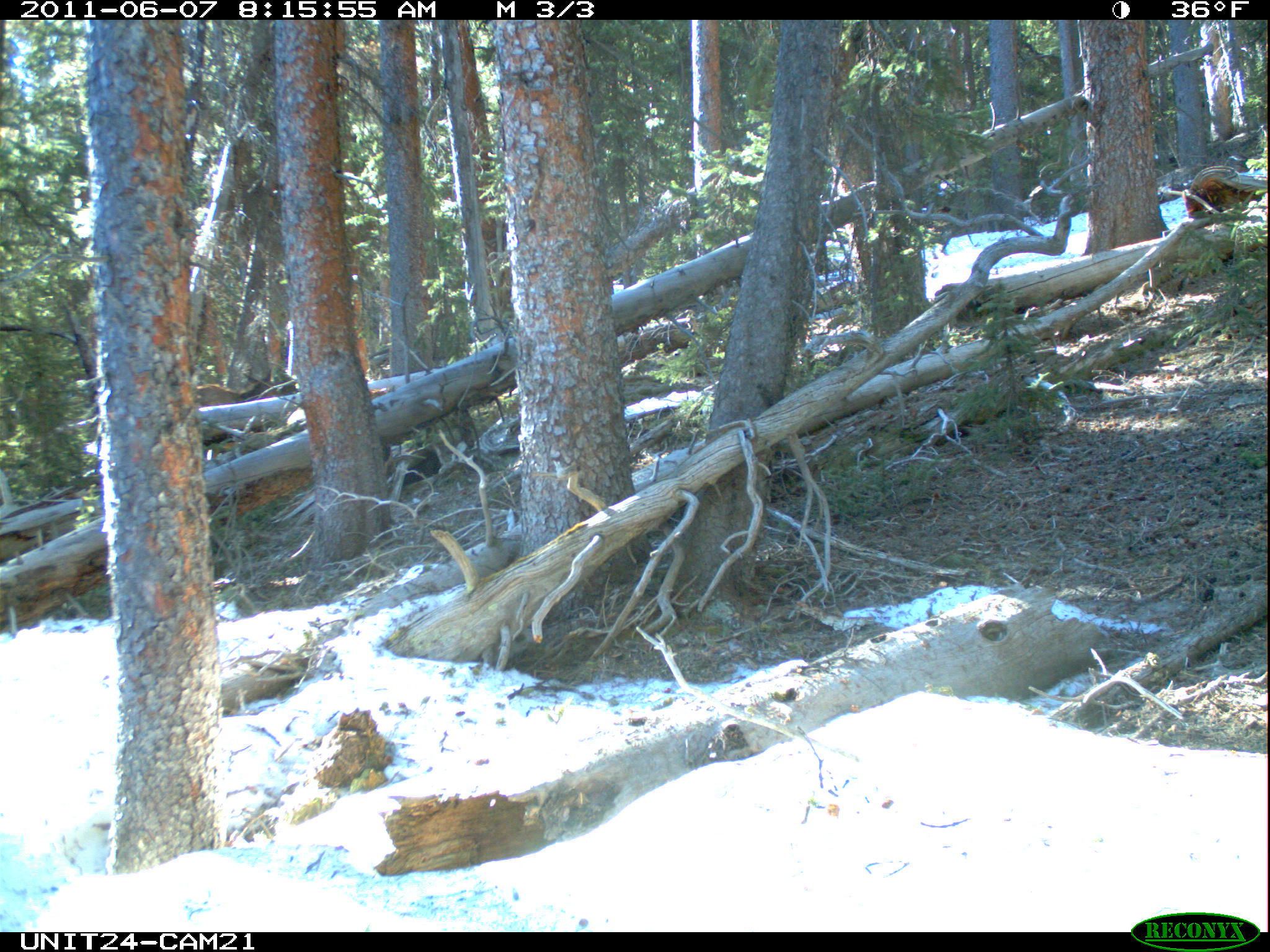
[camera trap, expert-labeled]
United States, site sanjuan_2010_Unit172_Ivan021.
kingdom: Animalia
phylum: Chordata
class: Mammalia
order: Artiodactyla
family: Cervidae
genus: Cervus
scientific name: Cervus elaphus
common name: red deer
Cervus elaphus (red deer).